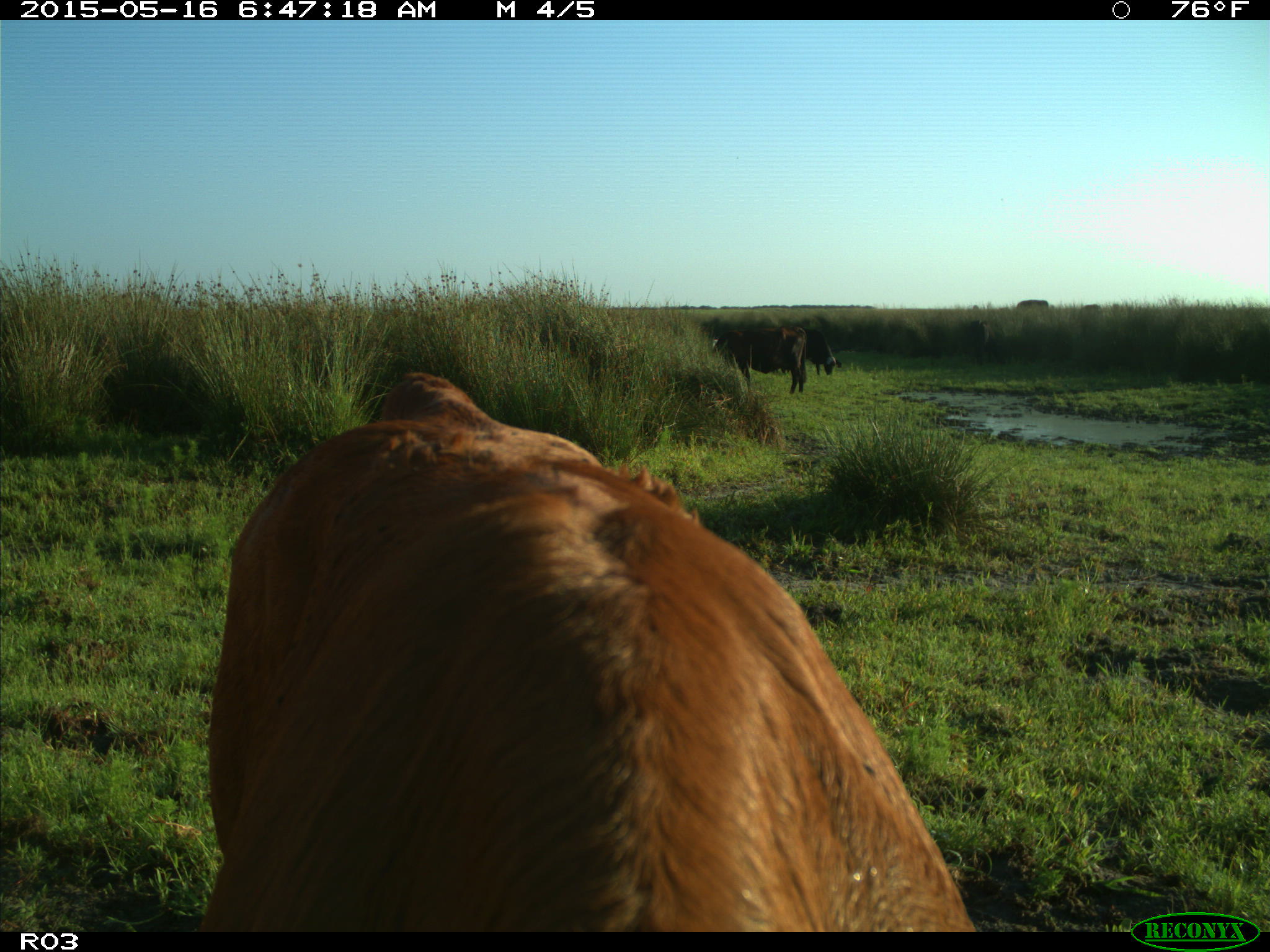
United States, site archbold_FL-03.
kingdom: Animalia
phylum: Chordata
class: Mammalia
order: Artiodactyla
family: Bovidae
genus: Bos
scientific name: Bos taurus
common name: domestic cow